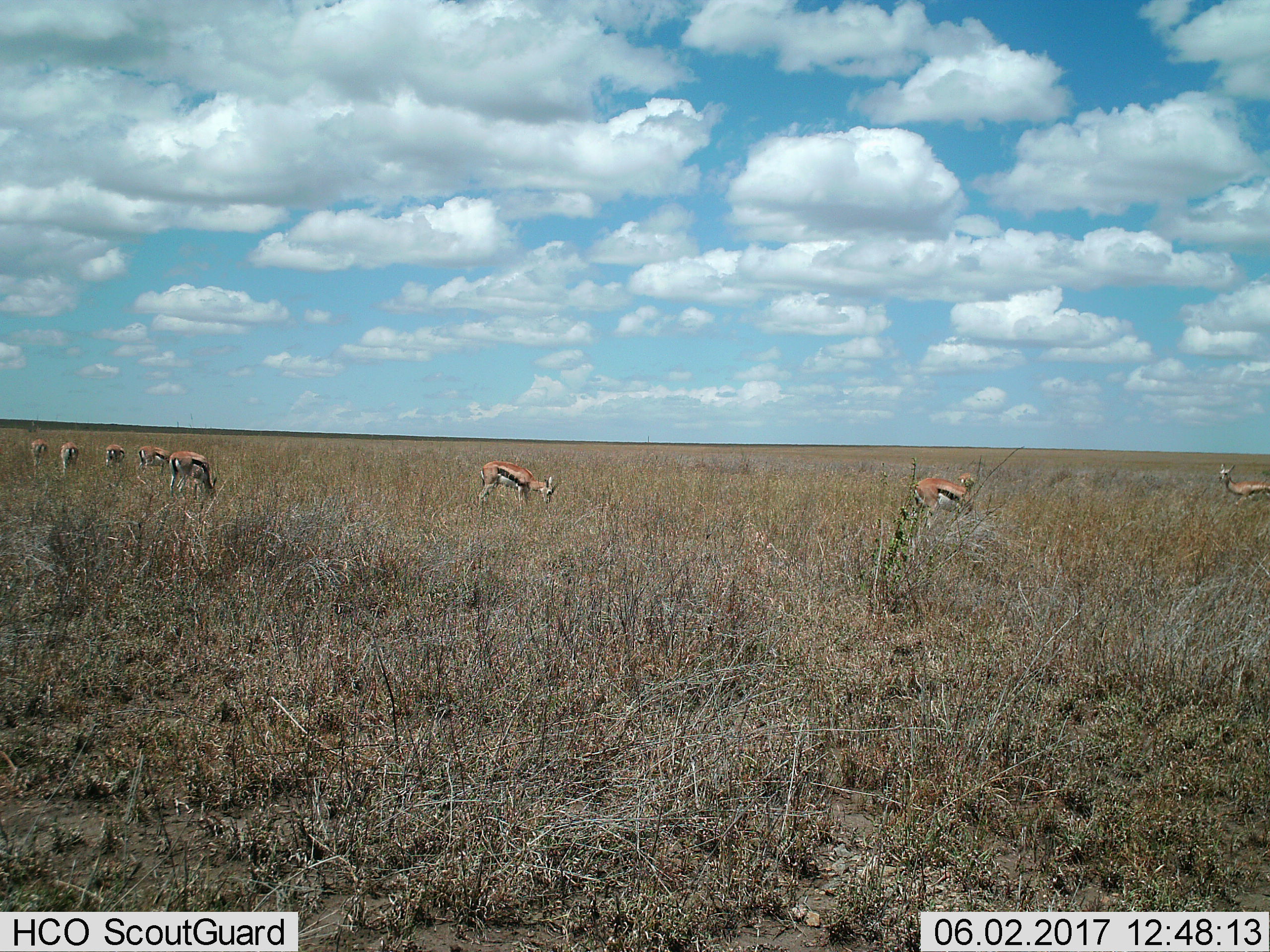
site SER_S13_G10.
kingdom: Animalia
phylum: Chordata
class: Mammalia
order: Artiodactyla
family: Bovidae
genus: Eudorcas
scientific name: Eudorcas thomsonii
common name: thomson's gazelle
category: gazellethomsons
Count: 8.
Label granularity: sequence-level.